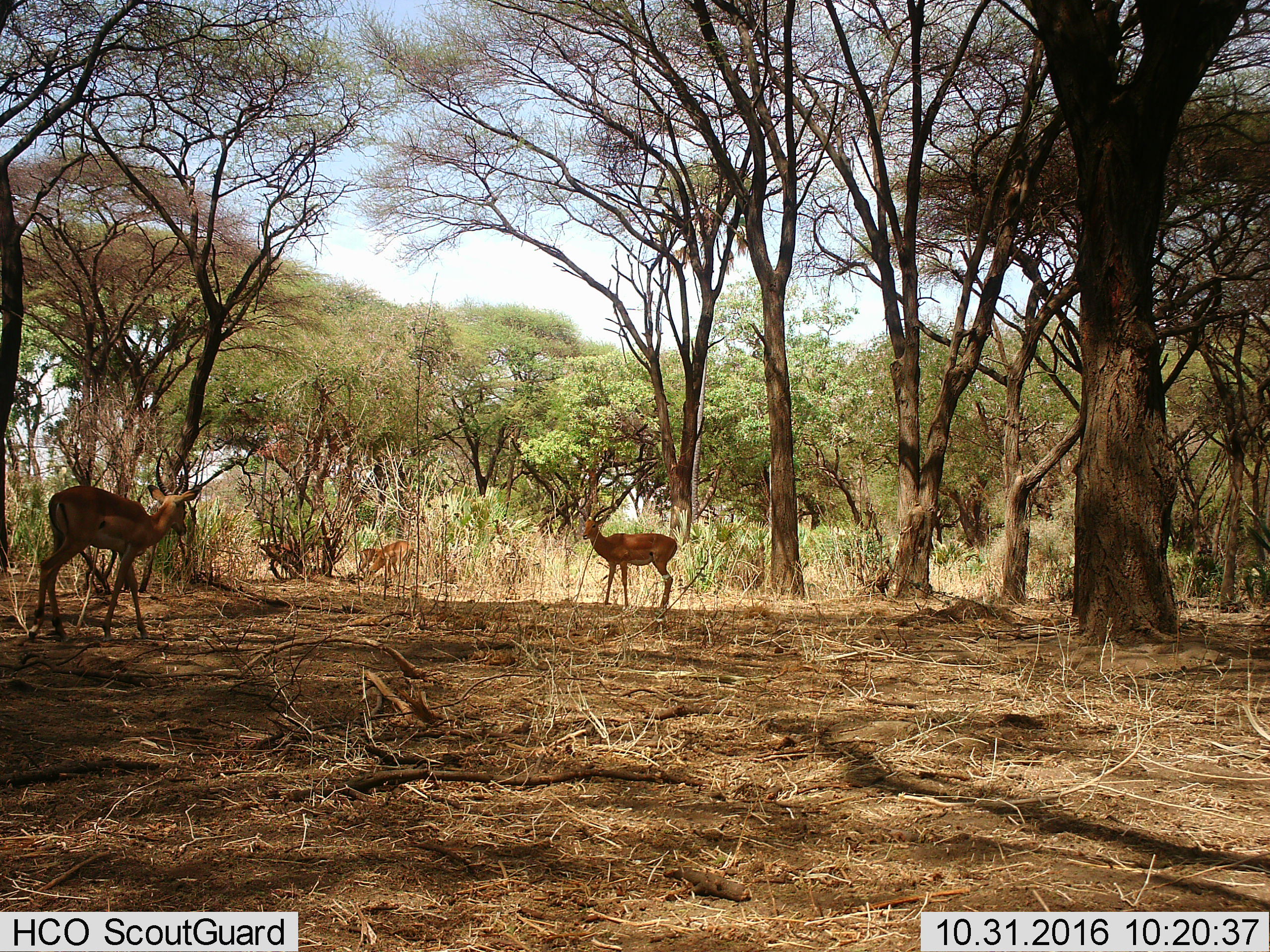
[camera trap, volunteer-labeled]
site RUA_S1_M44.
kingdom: Animalia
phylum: Chordata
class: Mammalia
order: Artiodactyla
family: Bovidae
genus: Aepyceros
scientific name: Aepyceros melampus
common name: impala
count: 4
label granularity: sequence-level